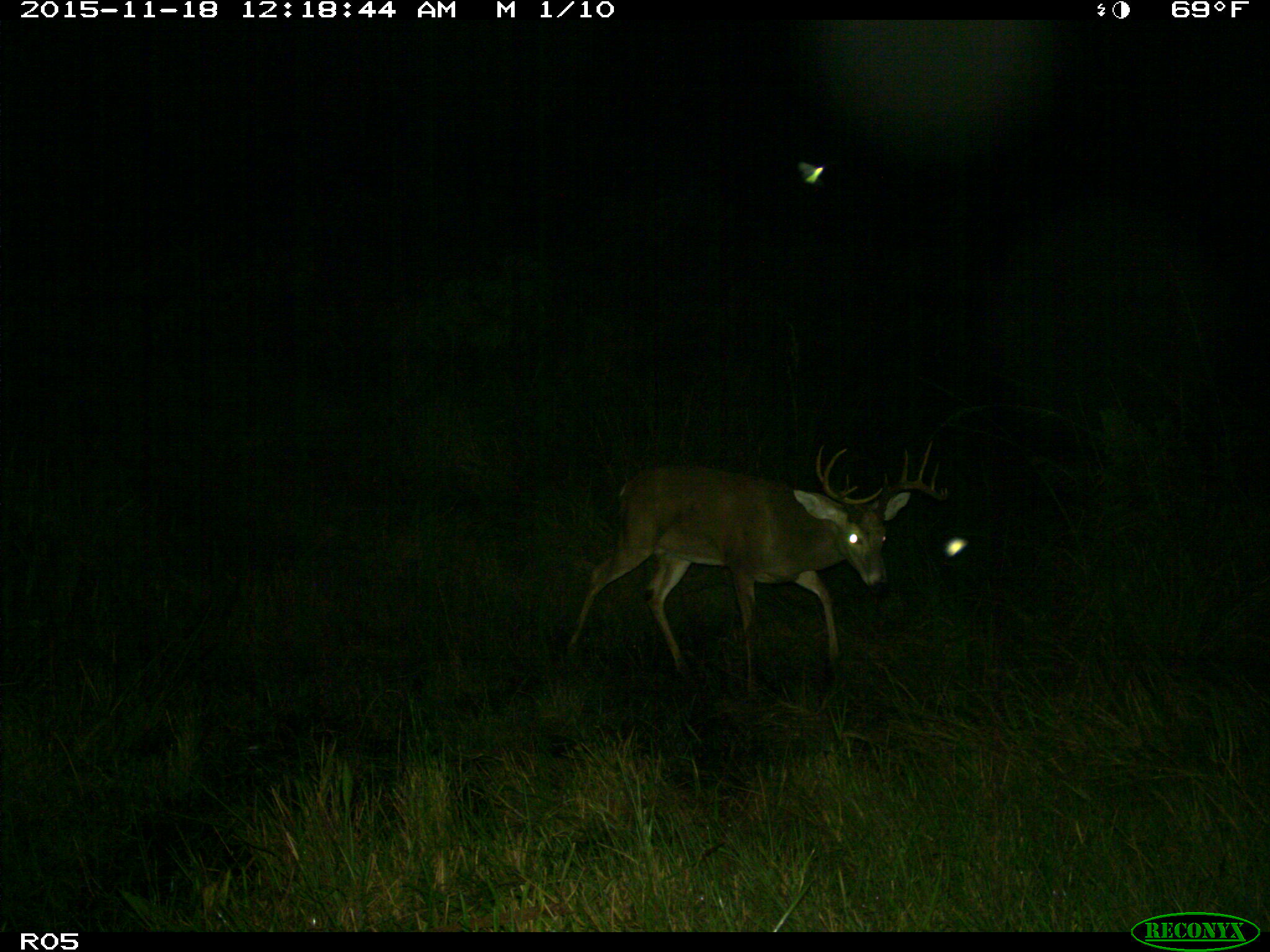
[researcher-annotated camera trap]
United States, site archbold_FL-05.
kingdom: Animalia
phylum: Chordata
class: Mammalia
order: Artiodactyla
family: Cervidae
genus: Odocoileus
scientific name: Odocoileus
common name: deer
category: unidentified deer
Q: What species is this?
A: Unidentified deer (deer) (Odocoileus).